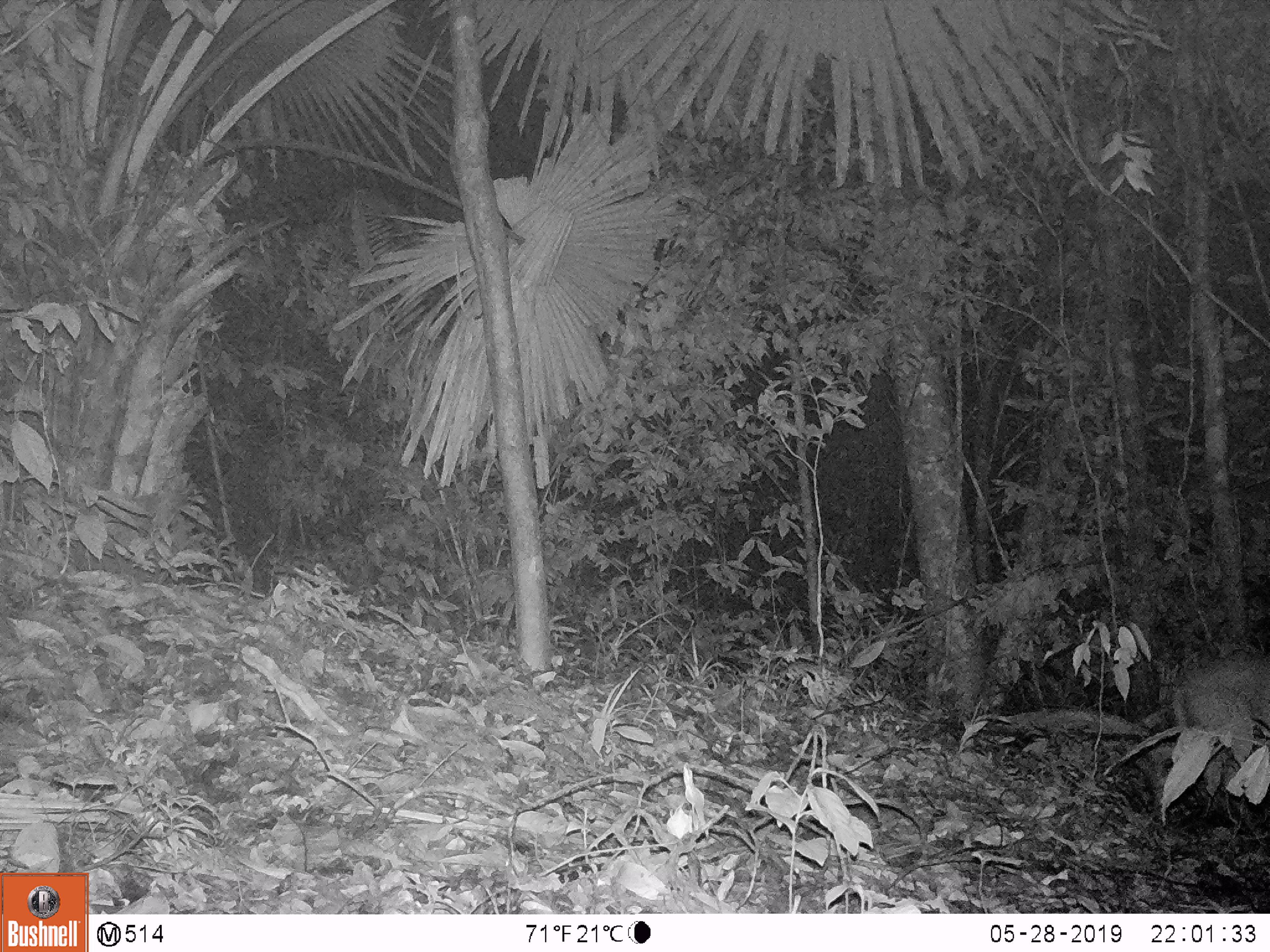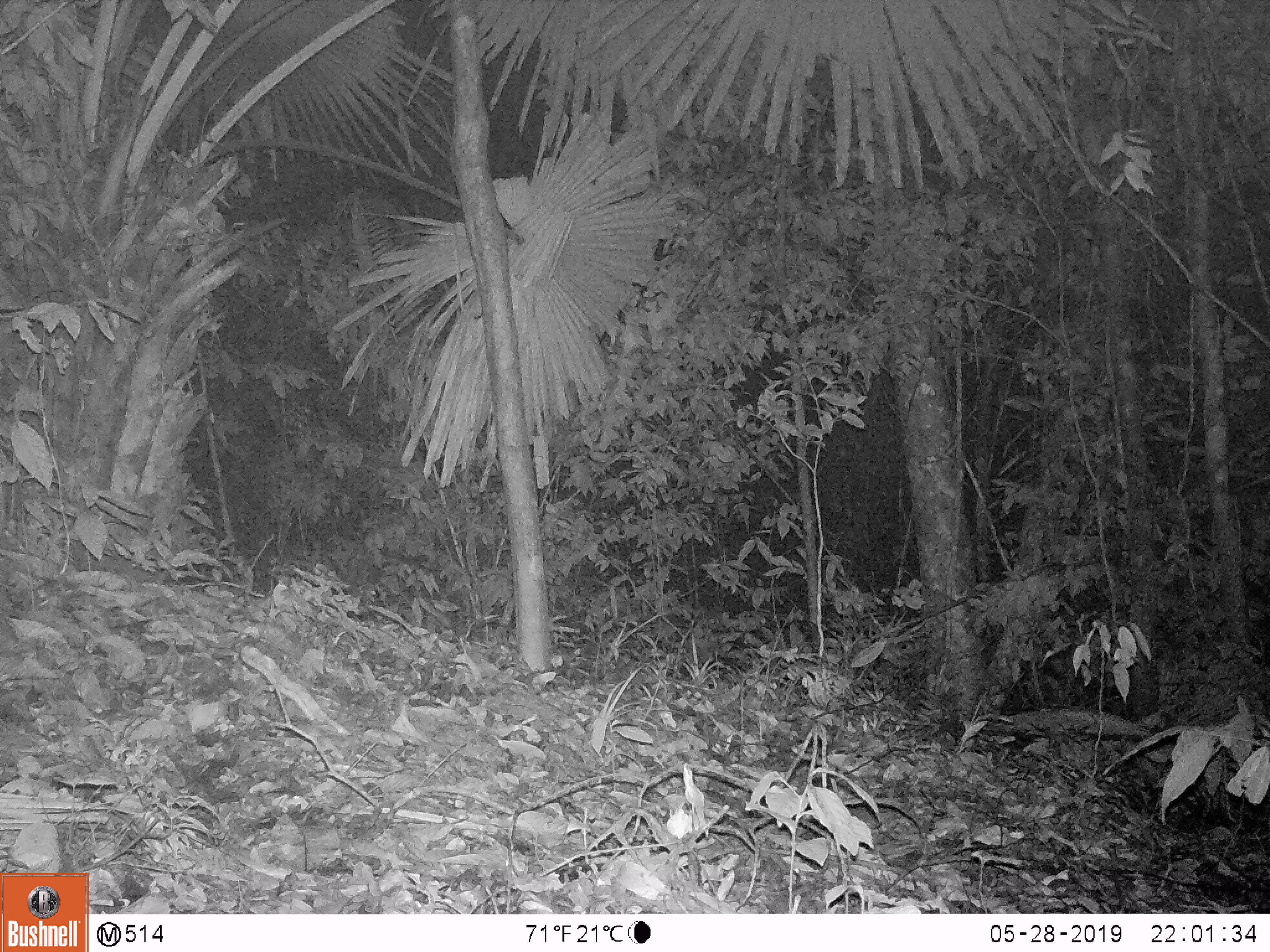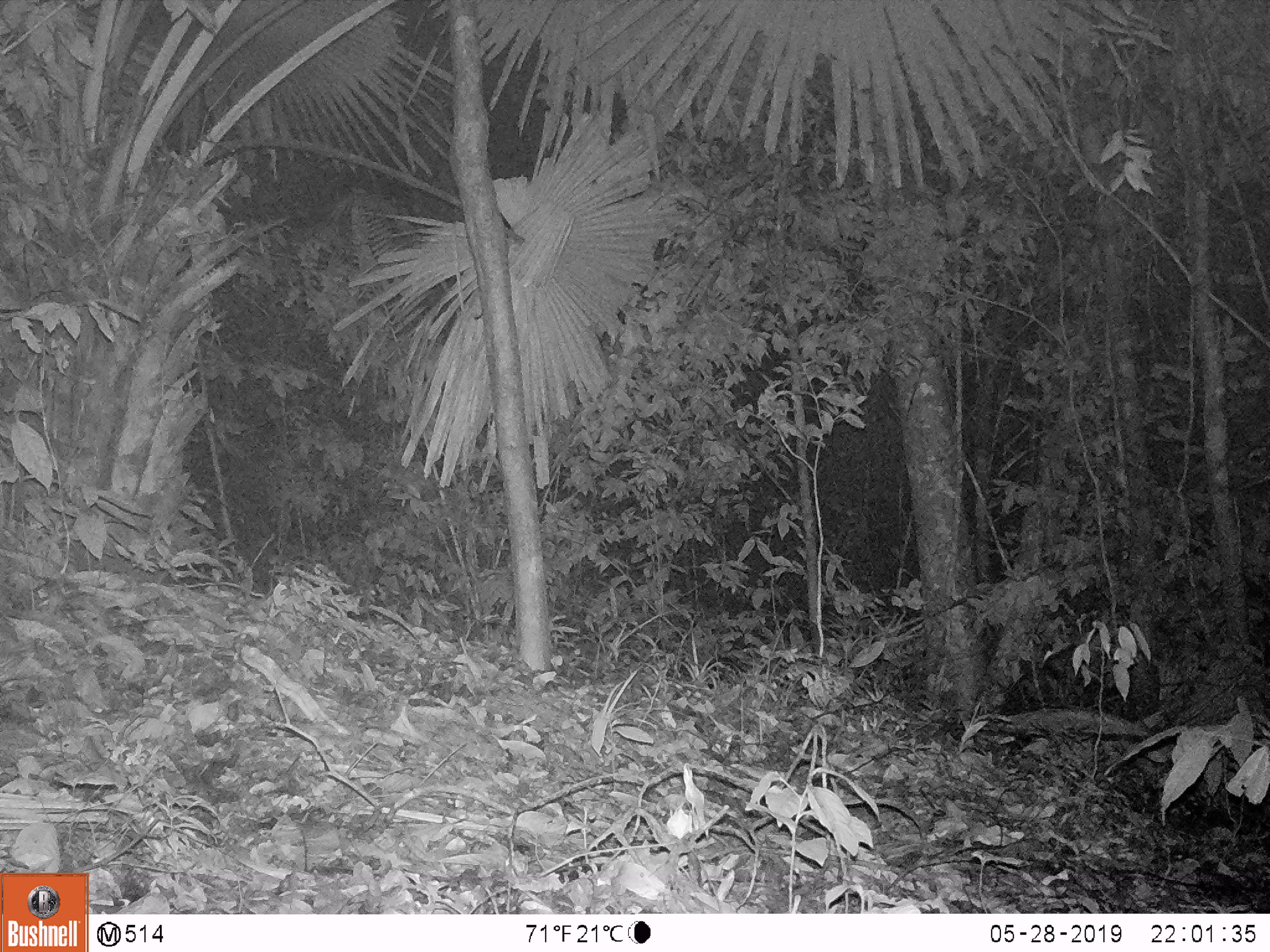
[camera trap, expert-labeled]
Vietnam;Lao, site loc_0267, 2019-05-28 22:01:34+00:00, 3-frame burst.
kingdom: Animalia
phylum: Chordata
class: Mammalia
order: Artiodactyla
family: Cervidae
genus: Muntiacus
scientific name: Muntiacus rooseveltorum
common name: roosevelt's muntjac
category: roosevelts muntjac group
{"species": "roosevelts muntjac group (roosevelt's muntjac) (Muntiacus rooseveltorum)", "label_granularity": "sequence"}